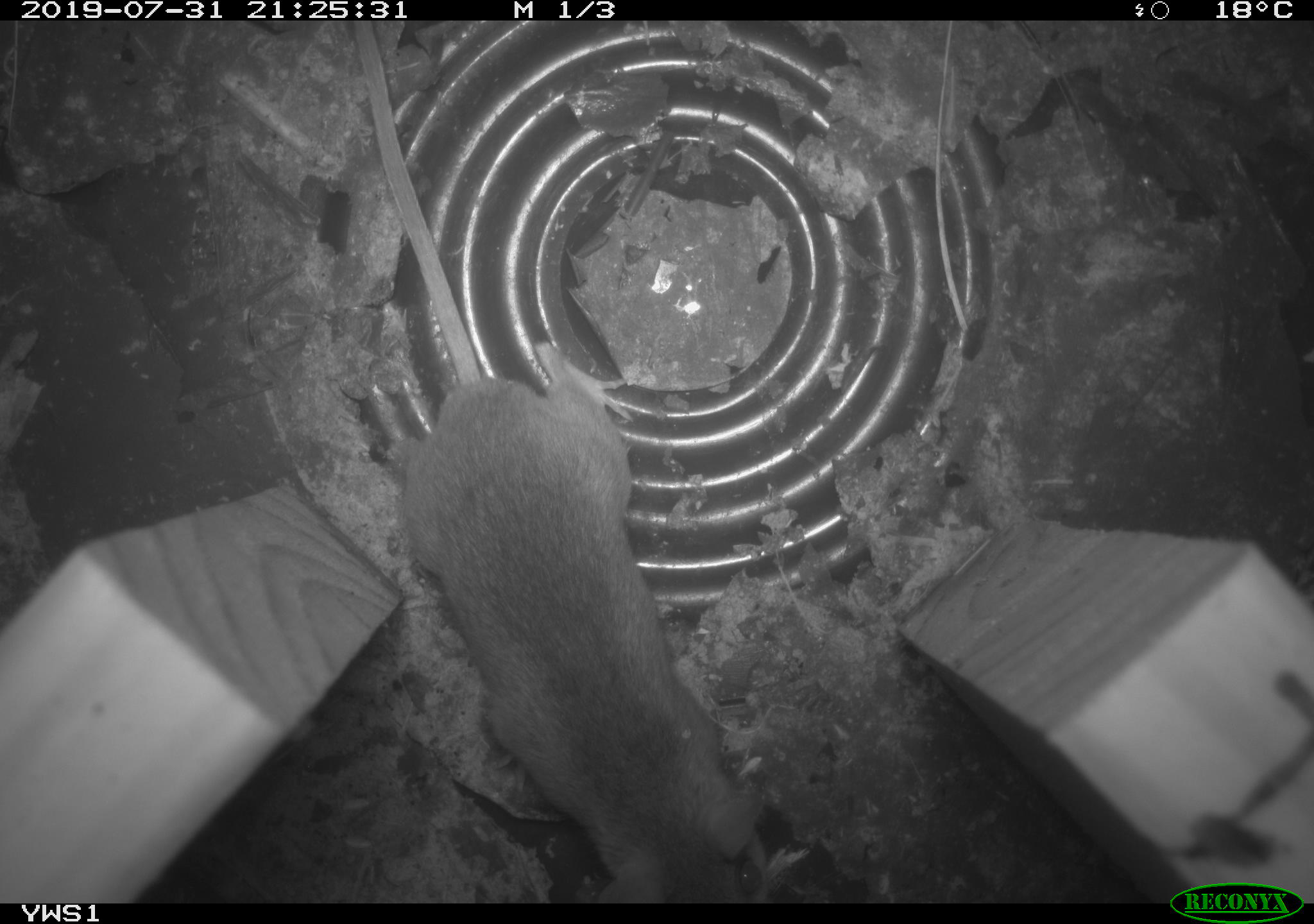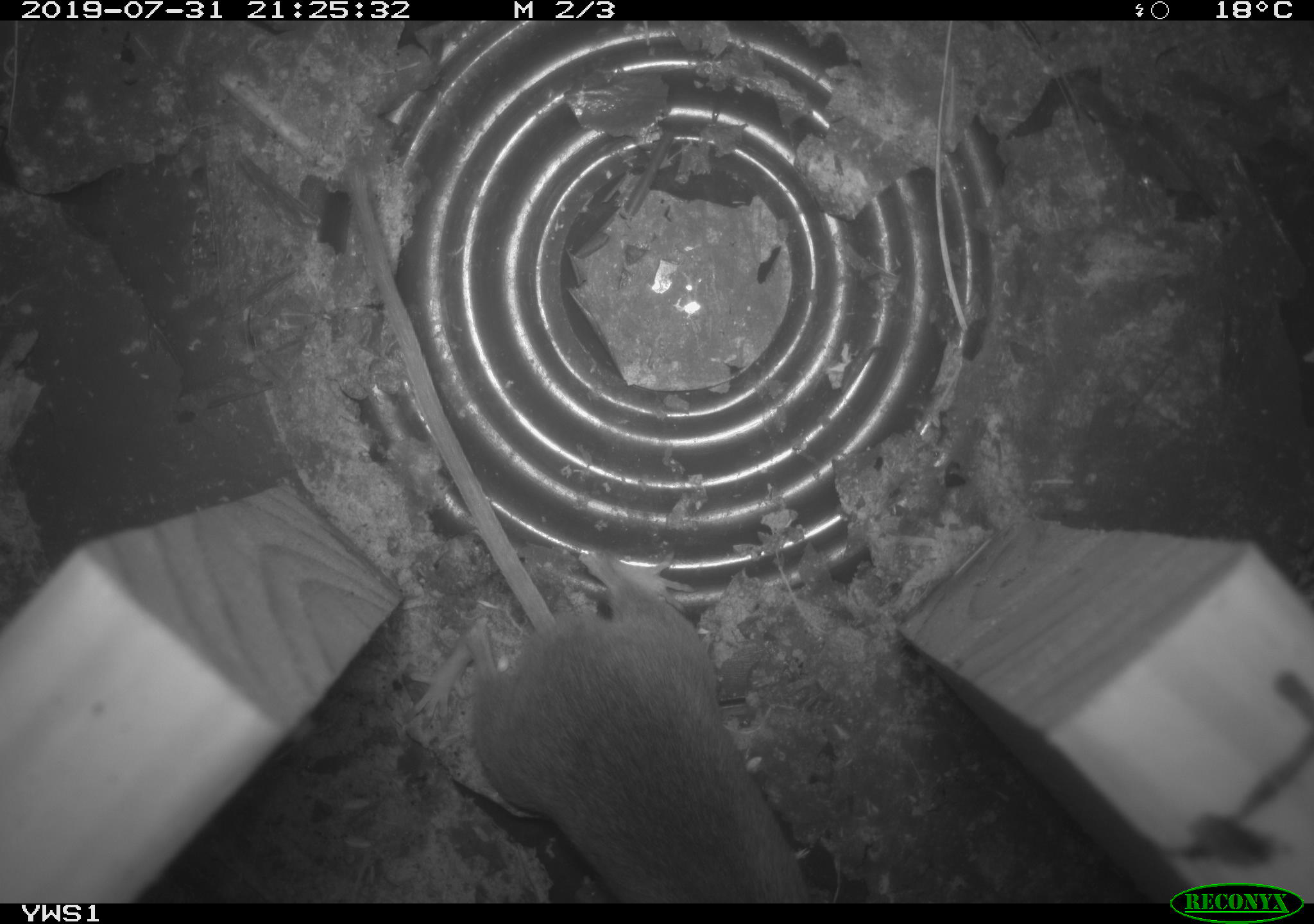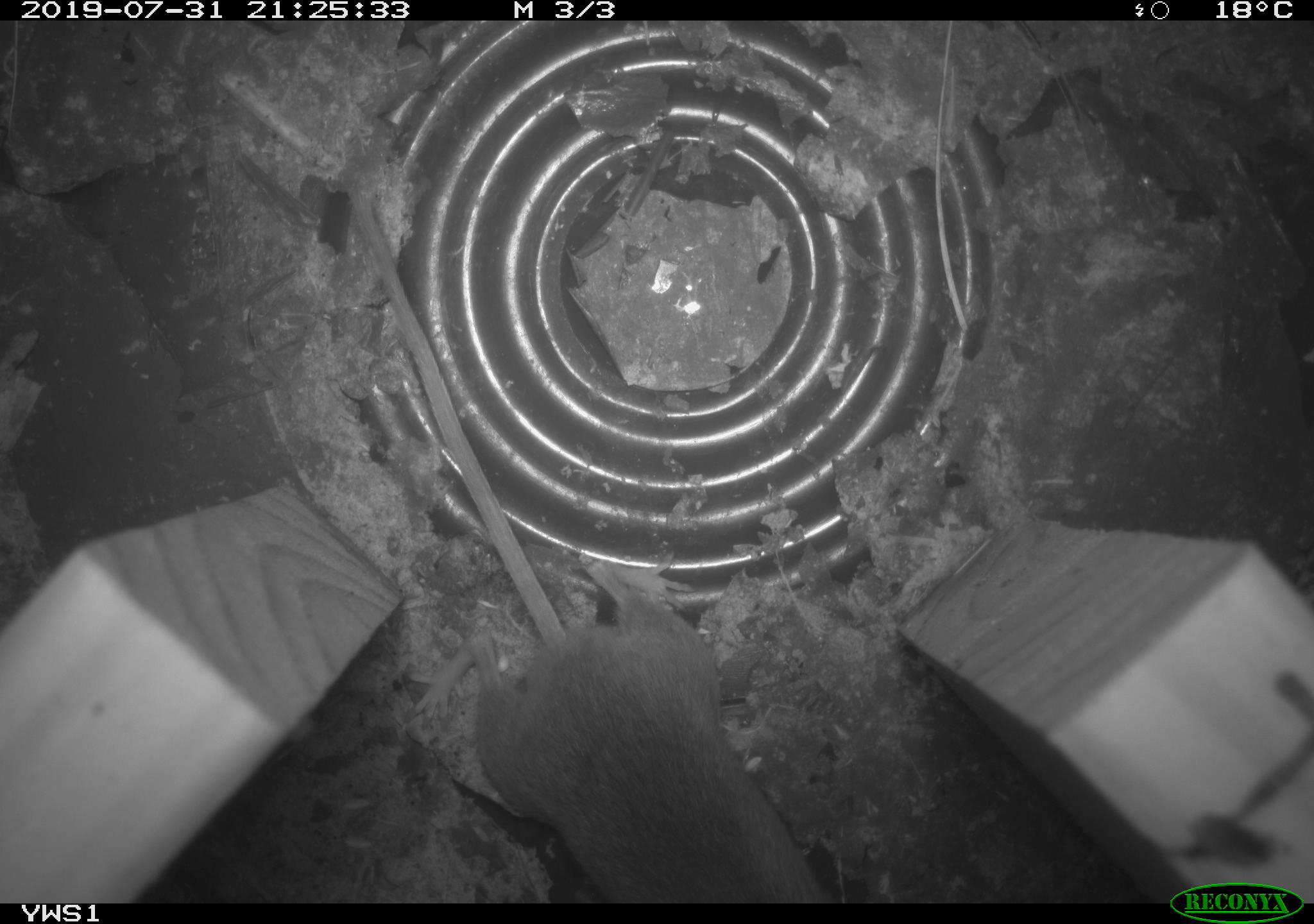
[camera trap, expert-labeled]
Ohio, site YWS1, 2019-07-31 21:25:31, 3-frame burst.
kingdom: Animalia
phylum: Chordata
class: Mammalia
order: Rodentia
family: Cricetidae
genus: Peromyscus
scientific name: Peromyscus leucopus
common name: white-footed mouse